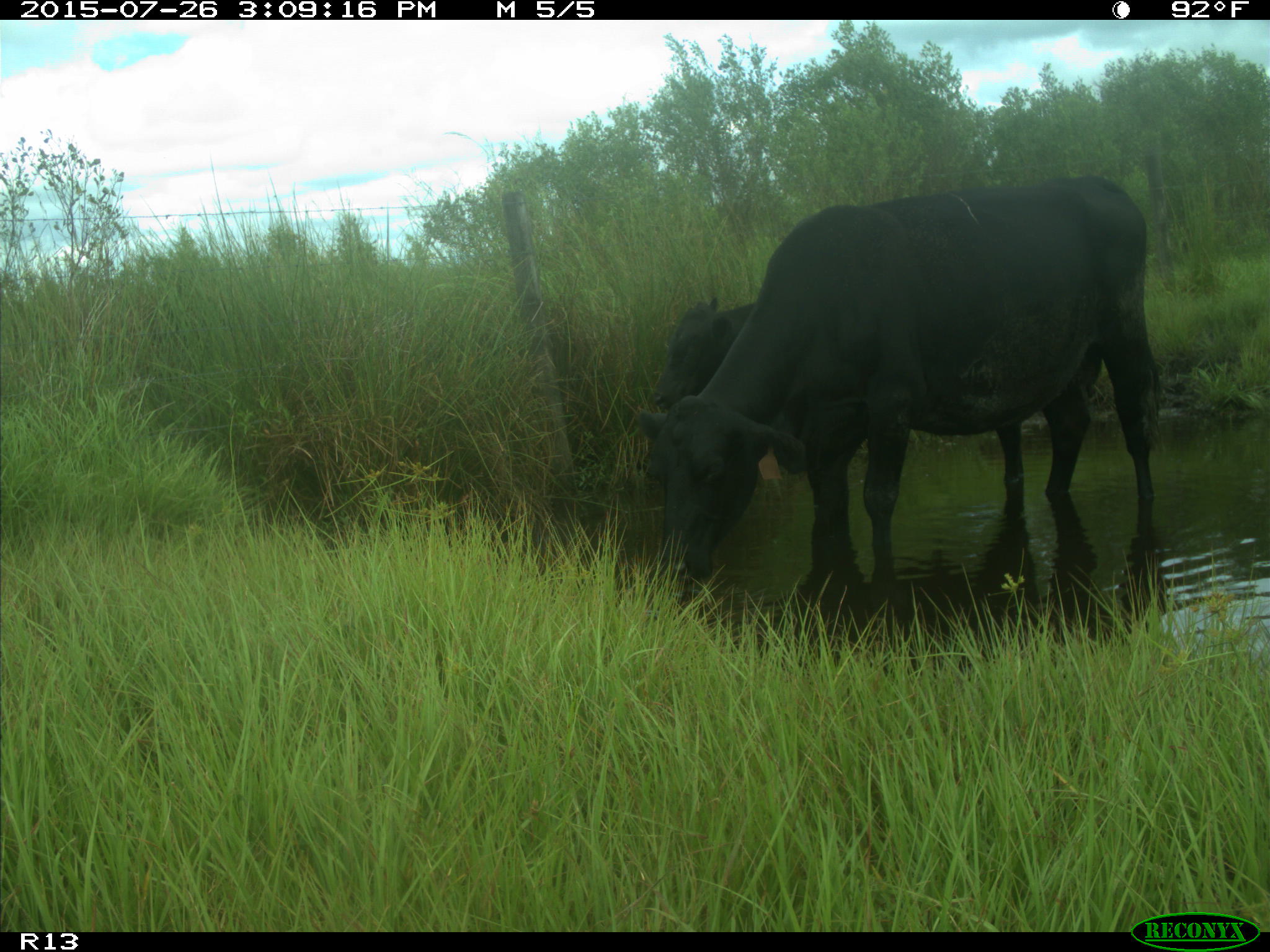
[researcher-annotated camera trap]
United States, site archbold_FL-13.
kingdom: Animalia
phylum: Chordata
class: Mammalia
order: Artiodactyla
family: Bovidae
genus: Bos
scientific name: Bos taurus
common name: domestic cow